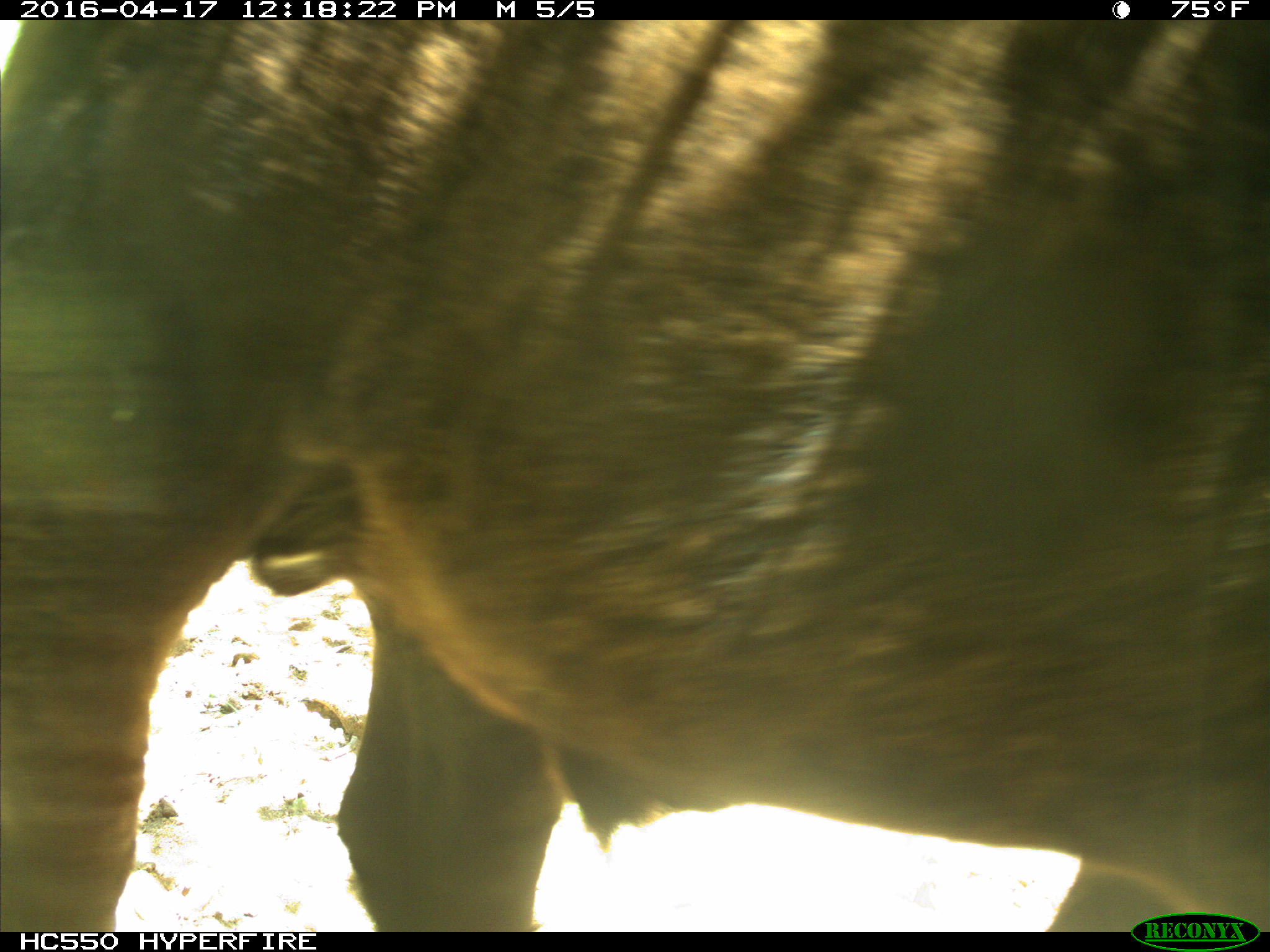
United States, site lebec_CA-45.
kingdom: Animalia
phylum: Chordata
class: Mammalia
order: Artiodactyla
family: Bovidae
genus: Bos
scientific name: Bos taurus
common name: domestic cow